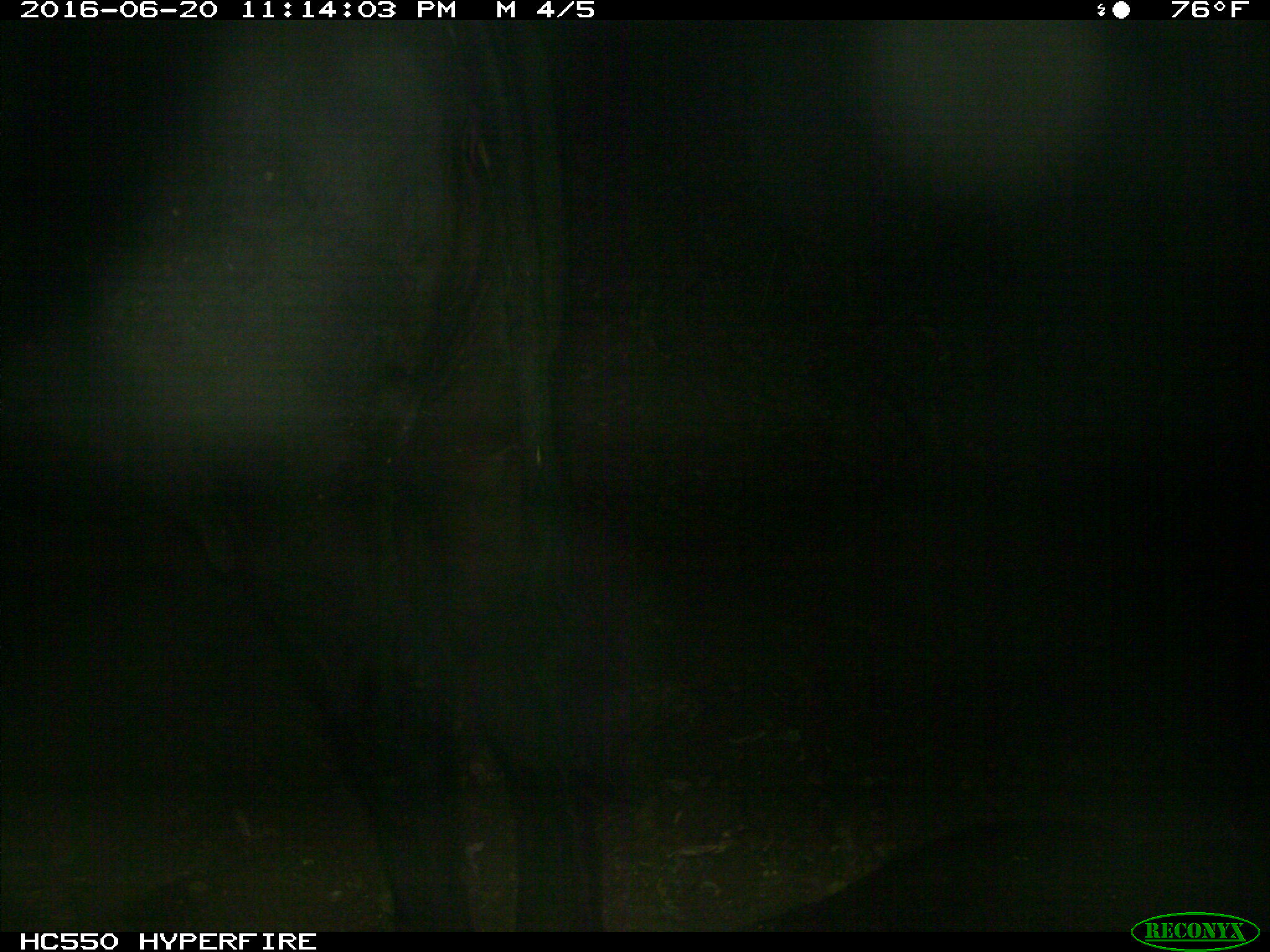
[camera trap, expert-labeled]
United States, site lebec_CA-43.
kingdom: Animalia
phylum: Chordata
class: Mammalia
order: Artiodactyla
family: Bovidae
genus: Bos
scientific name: Bos taurus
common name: domestic cow